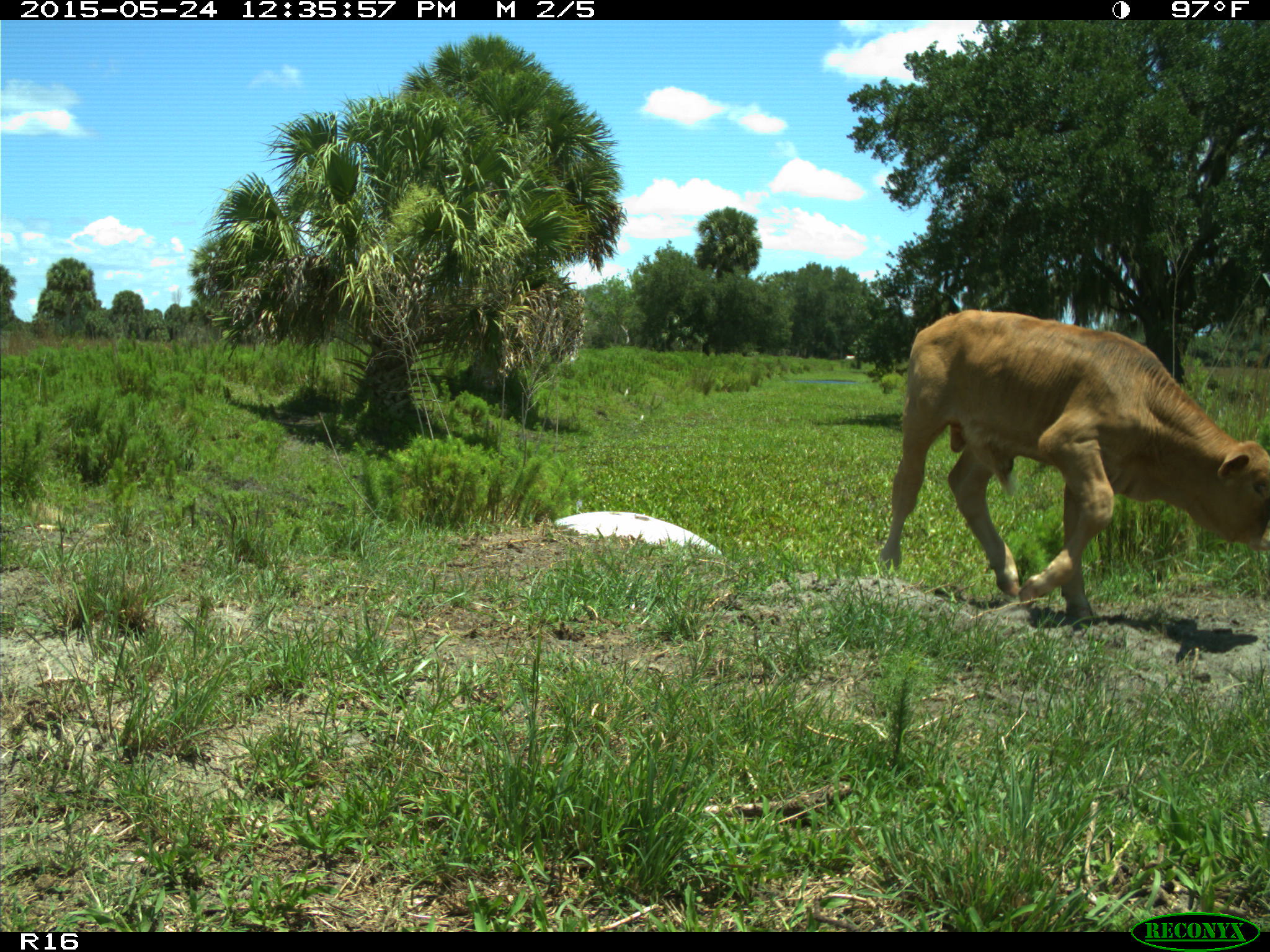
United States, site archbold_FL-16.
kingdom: Animalia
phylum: Chordata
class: Mammalia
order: Artiodactyla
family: Bovidae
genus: Bos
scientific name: Bos taurus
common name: domestic cow